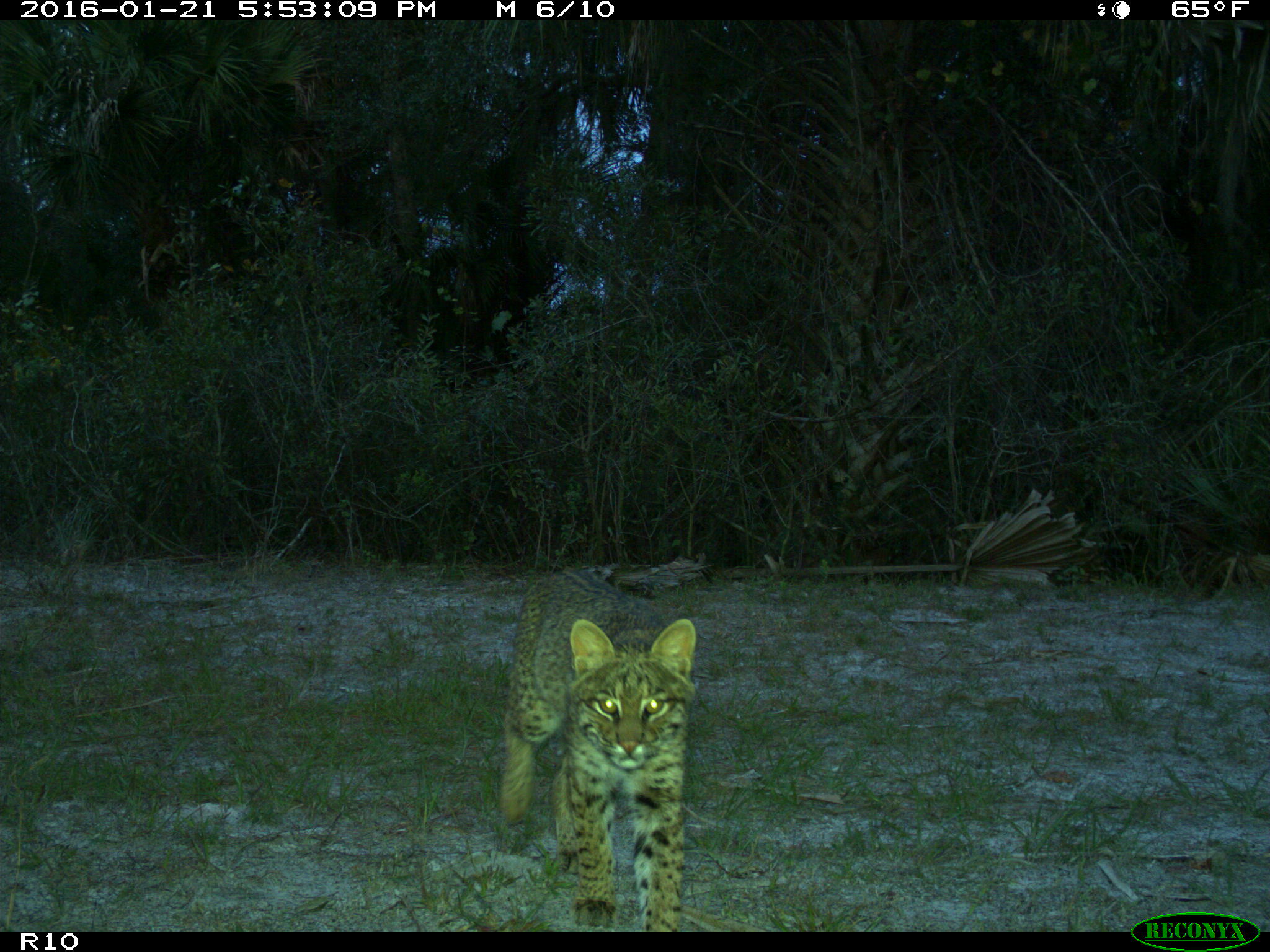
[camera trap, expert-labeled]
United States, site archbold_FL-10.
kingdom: Animalia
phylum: Chordata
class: Mammalia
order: Carnivora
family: Felidae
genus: Lynx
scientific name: Lynx rufus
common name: bobcat